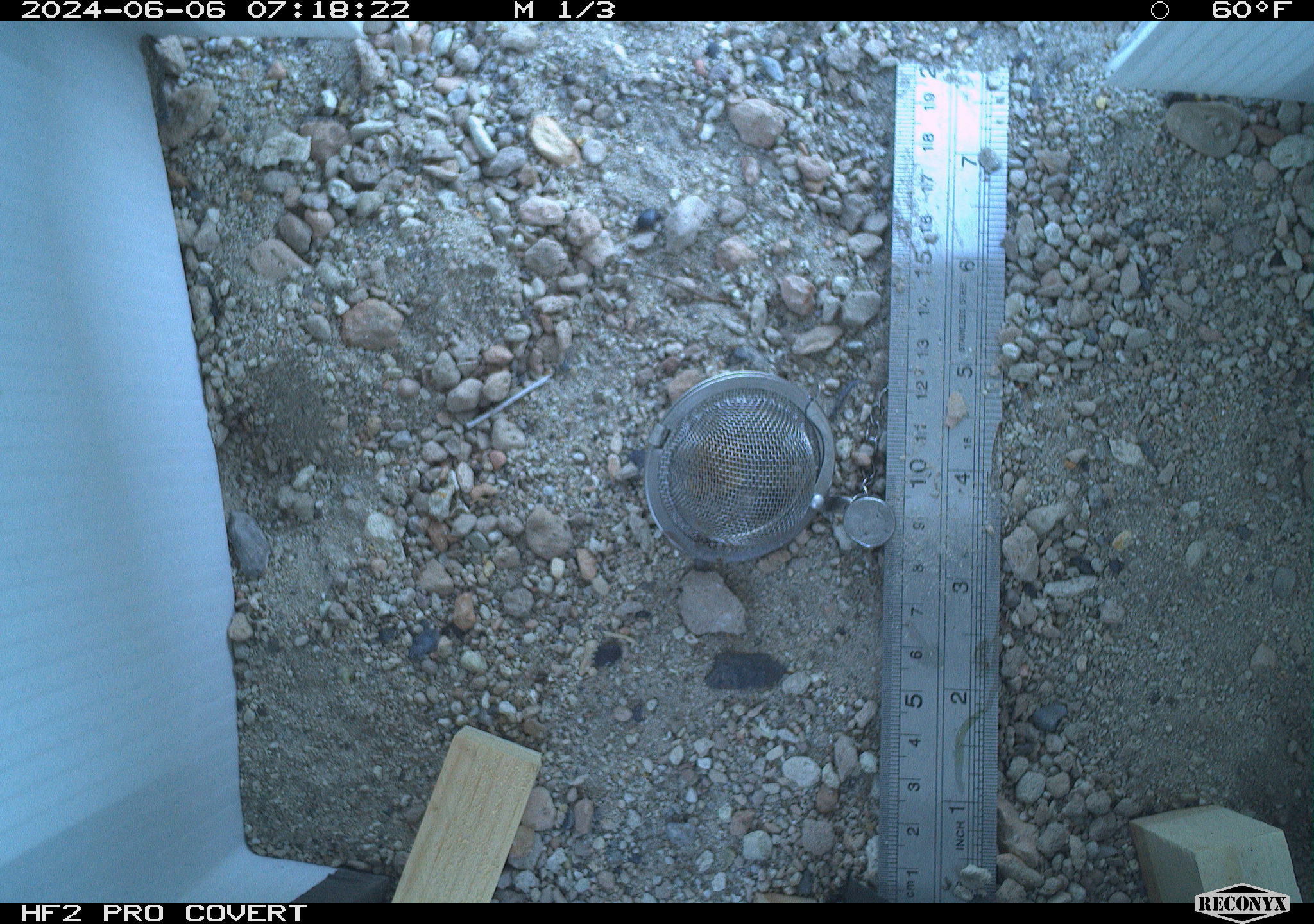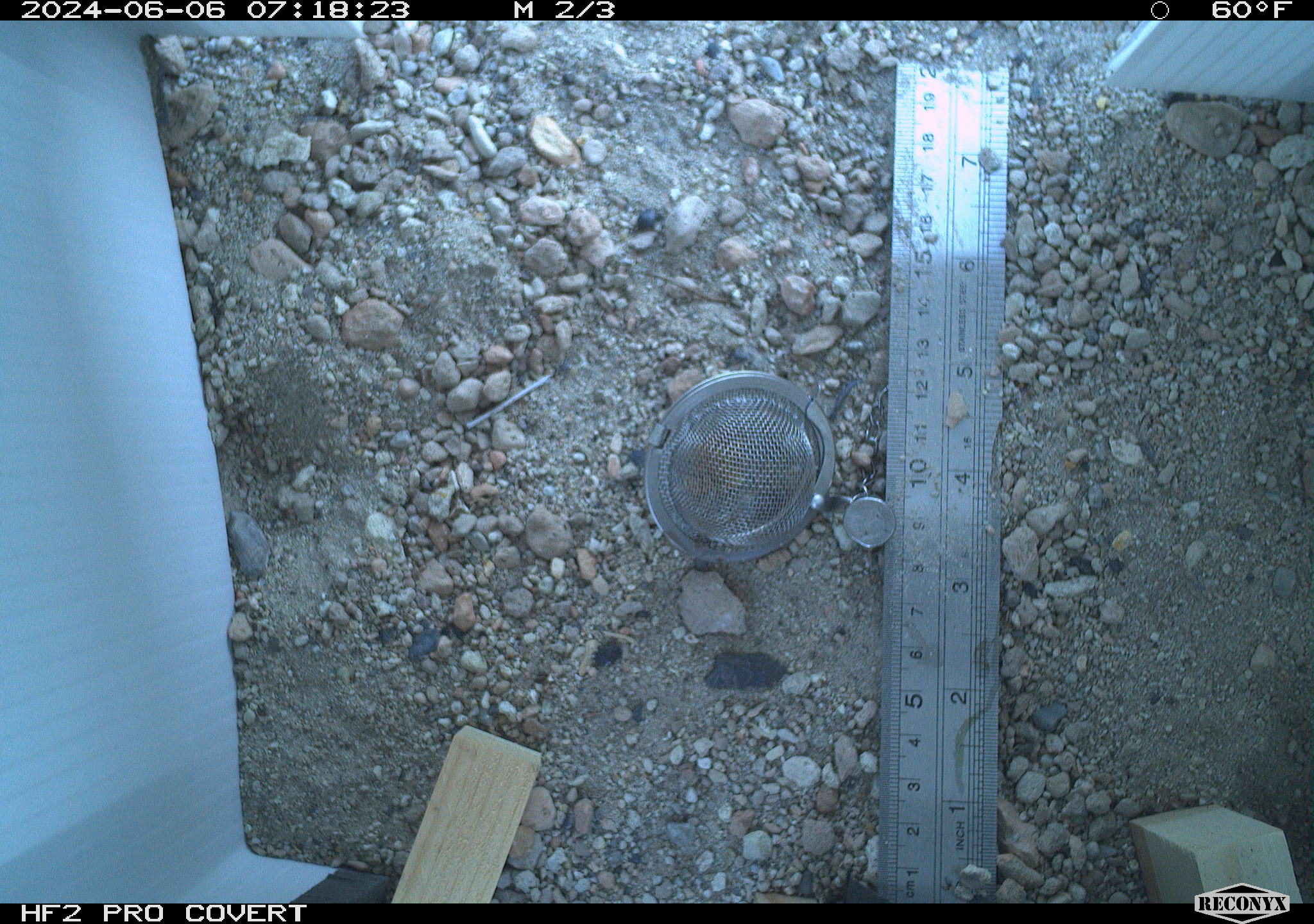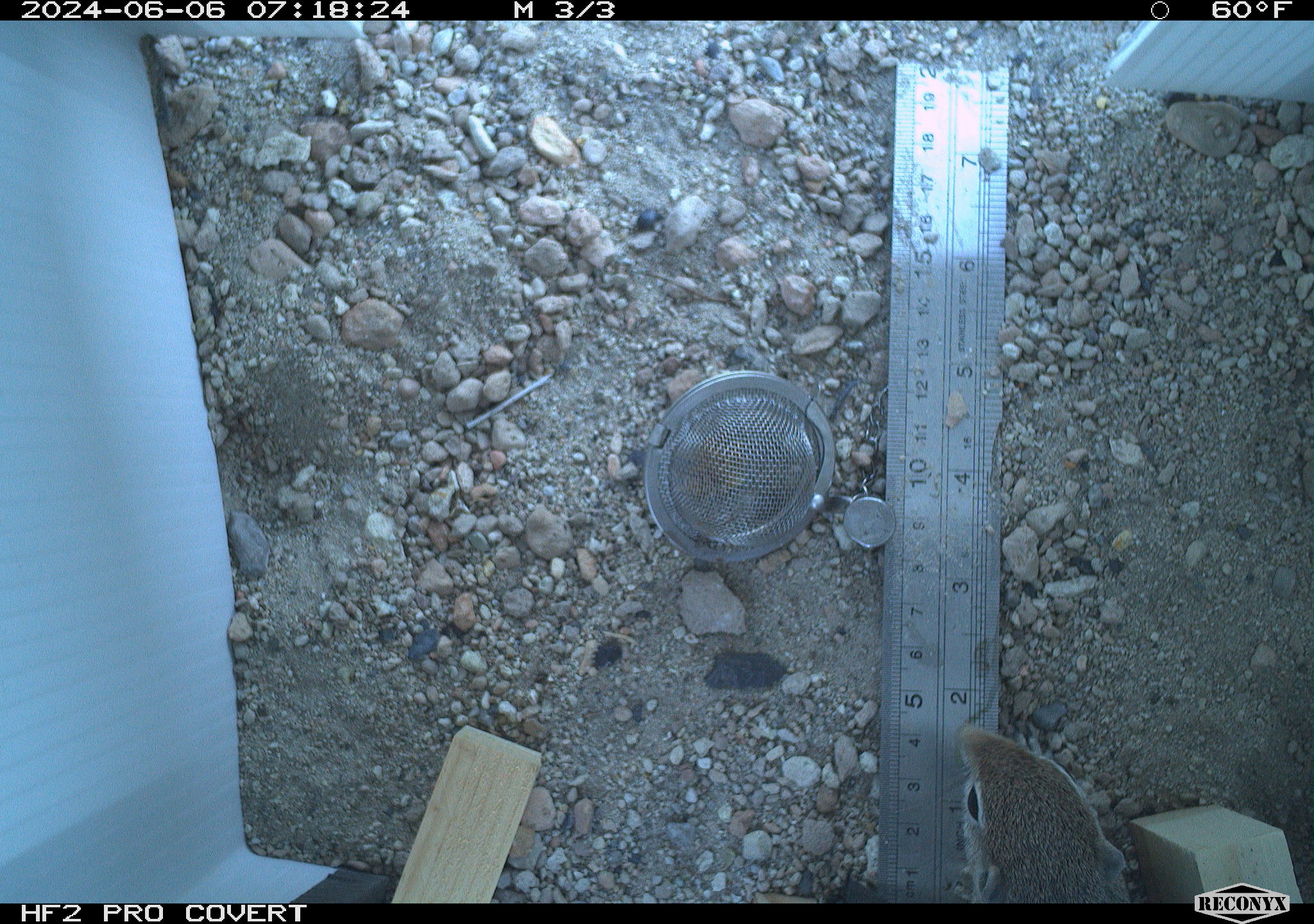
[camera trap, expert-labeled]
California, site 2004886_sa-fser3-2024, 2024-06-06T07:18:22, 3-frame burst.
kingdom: Animalia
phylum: Chordata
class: Mammalia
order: Rodentia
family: Sciuridae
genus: Ammospermophilus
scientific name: Ammospermophilus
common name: antelope ground squirrels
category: ammospermophilus species